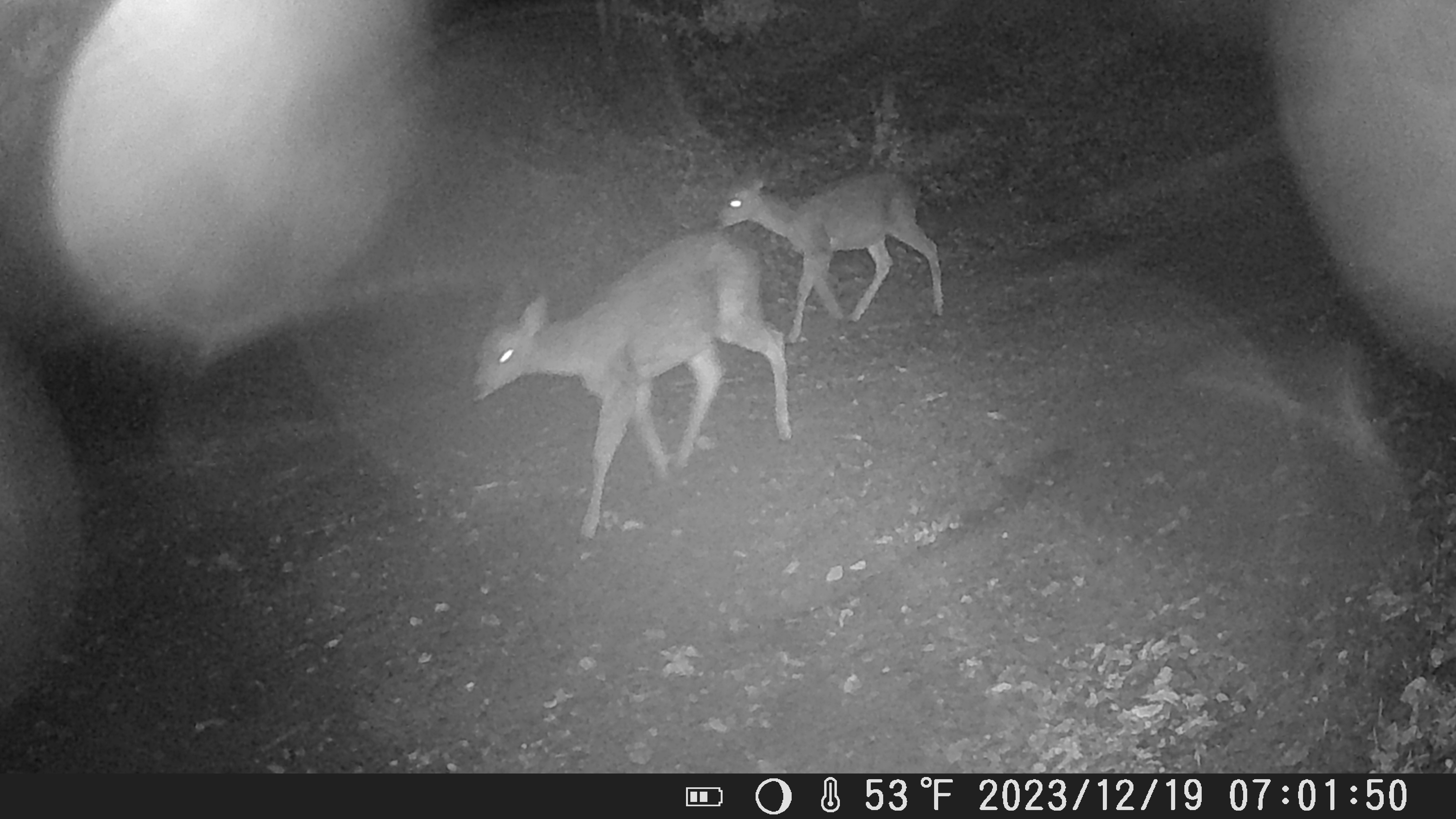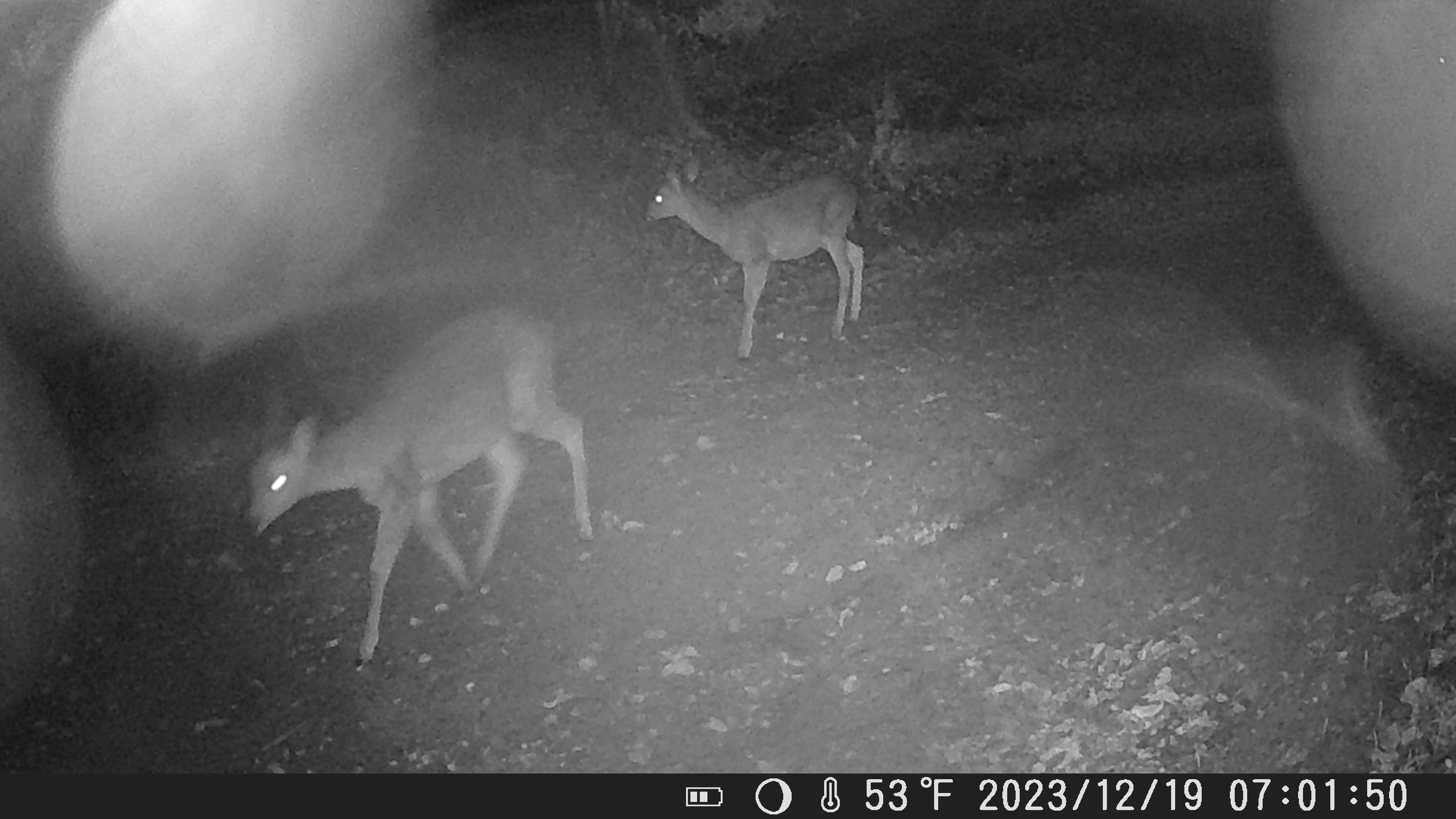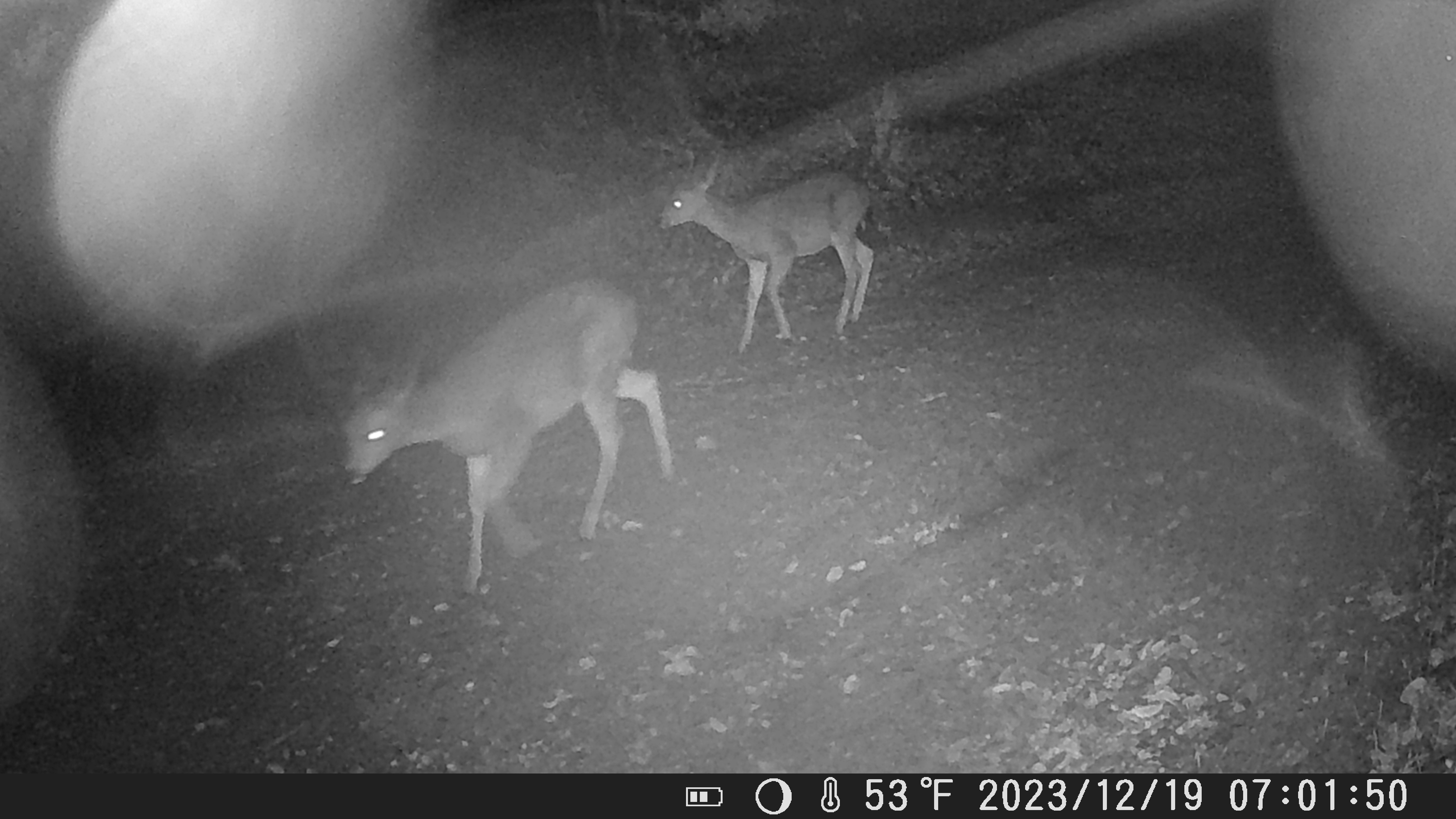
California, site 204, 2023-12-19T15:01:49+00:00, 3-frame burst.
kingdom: Animalia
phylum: Chordata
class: Mammalia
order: Artiodactyla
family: Cervidae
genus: Odocoileus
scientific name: Odocoileus hemionus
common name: mule deer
Mule deer (Odocoileus hemionus).